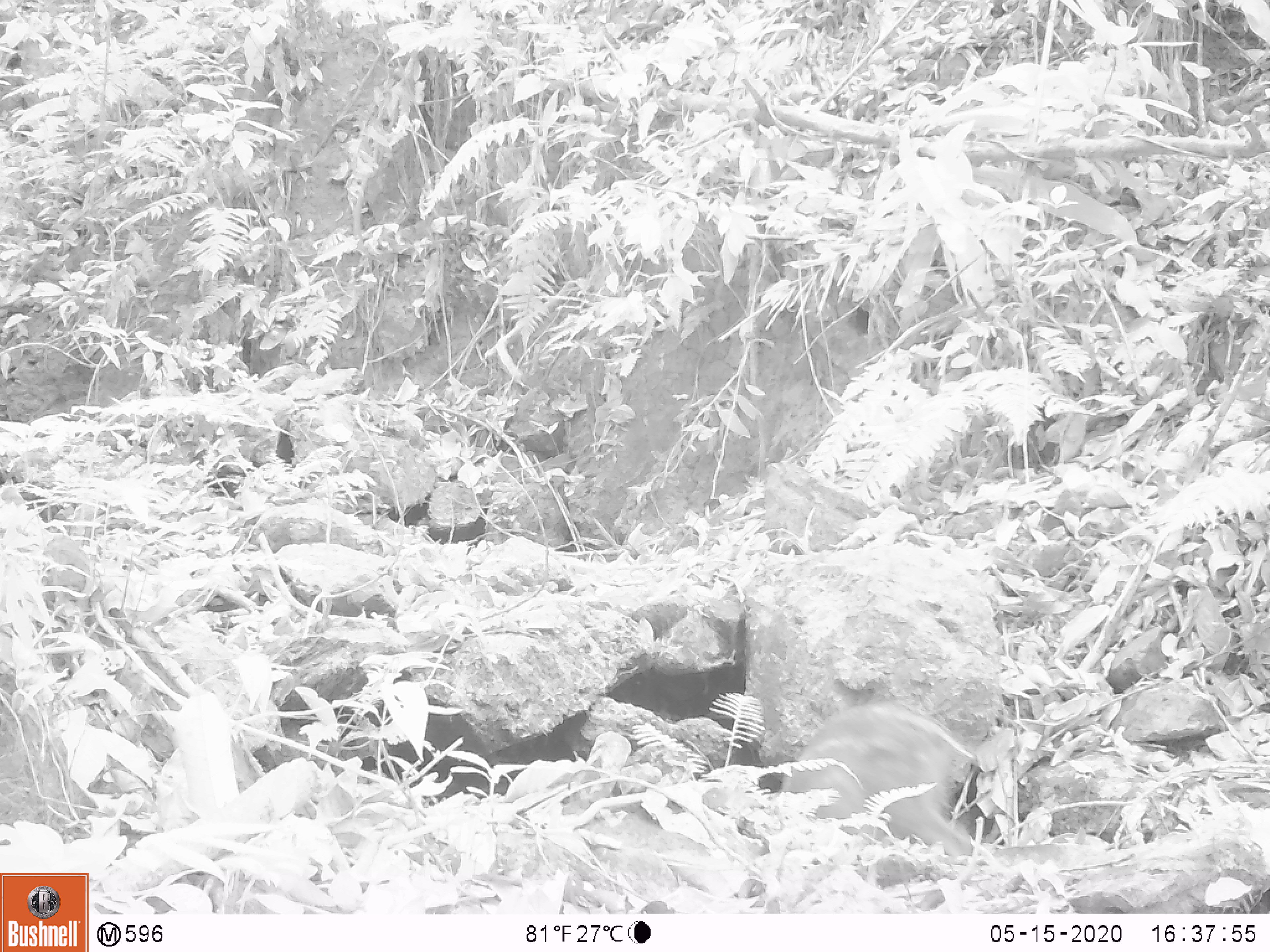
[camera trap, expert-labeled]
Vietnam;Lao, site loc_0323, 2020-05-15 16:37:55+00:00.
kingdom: Animalia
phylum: Chordata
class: Mammalia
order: Artiodactyla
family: Suidae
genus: Sus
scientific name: Sus scrofa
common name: eurasian wild pig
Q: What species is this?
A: Eurasian wild pig (Sus scrofa).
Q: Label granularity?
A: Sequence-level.